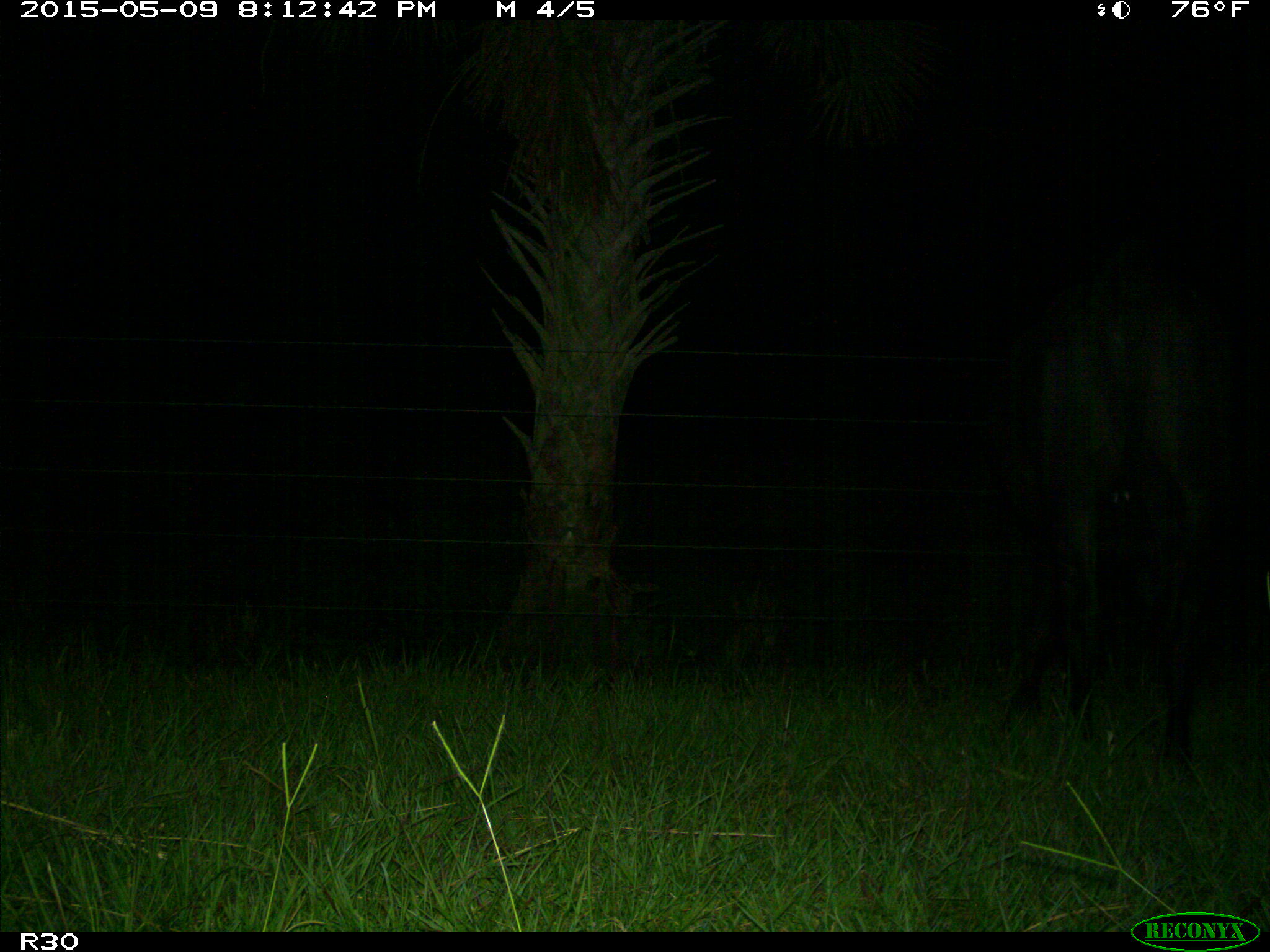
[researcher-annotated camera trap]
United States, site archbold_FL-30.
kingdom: Animalia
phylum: Chordata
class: Mammalia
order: Artiodactyla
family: Bovidae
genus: Bos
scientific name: Bos taurus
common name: domestic cow